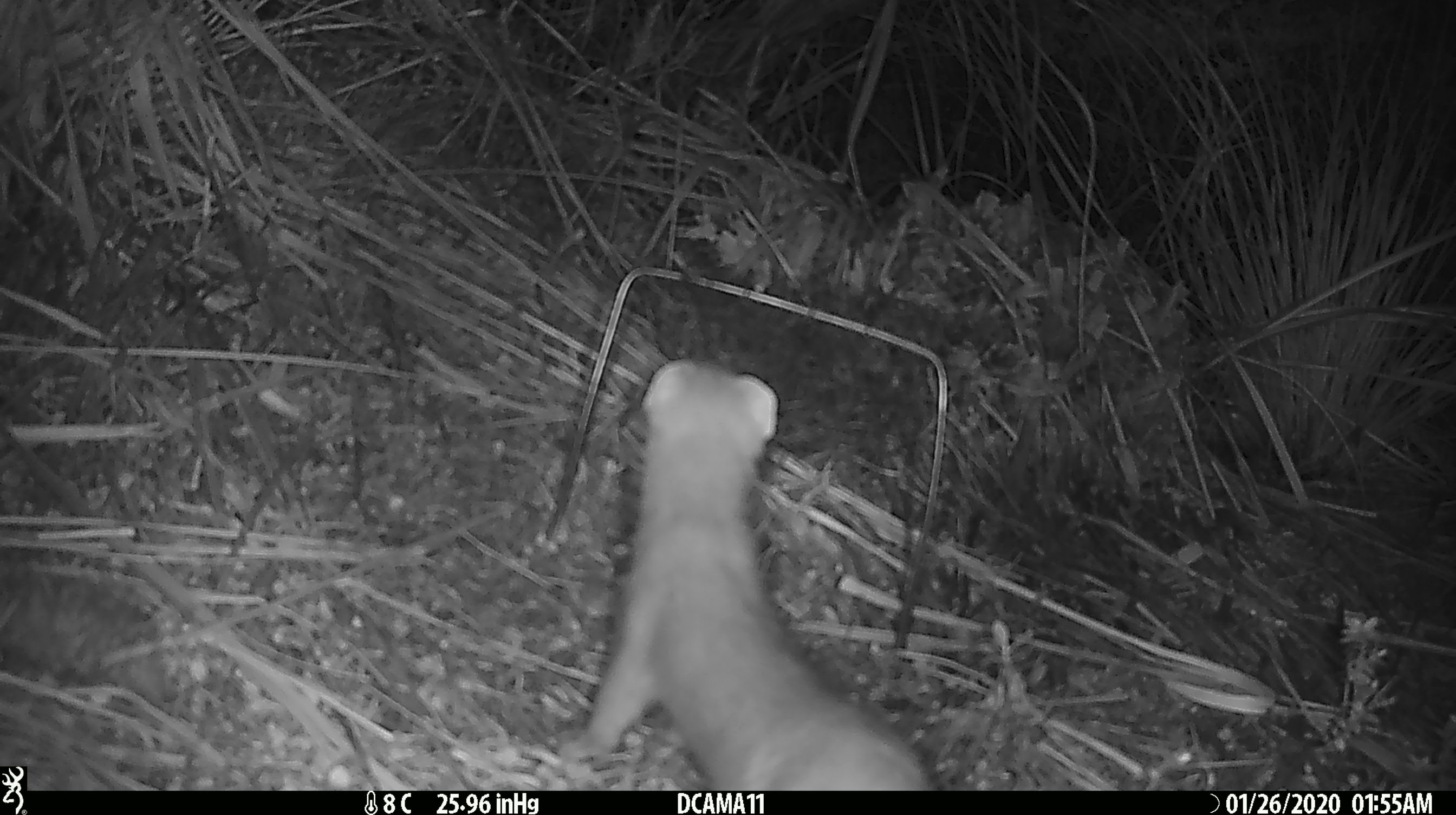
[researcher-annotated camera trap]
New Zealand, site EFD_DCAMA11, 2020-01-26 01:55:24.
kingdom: Animalia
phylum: Chordata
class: Mammalia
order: Carnivora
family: Mustelidae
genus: Mustela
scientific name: Mustela erminea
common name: stoat